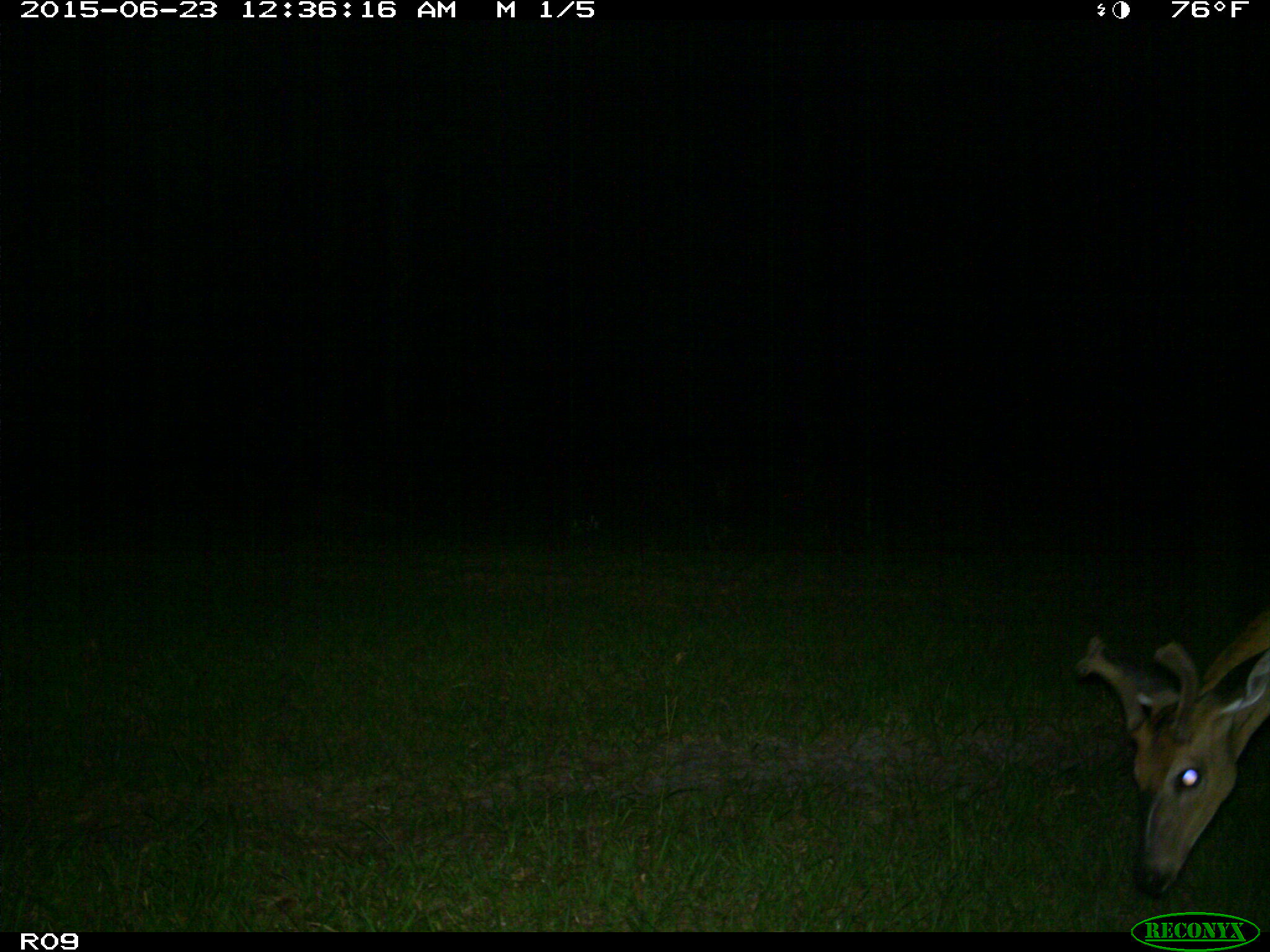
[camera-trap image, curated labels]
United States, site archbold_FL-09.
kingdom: Animalia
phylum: Chordata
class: Mammalia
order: Artiodactyla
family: Cervidae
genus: Odocoileus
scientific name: Odocoileus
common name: deer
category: unidentified deer